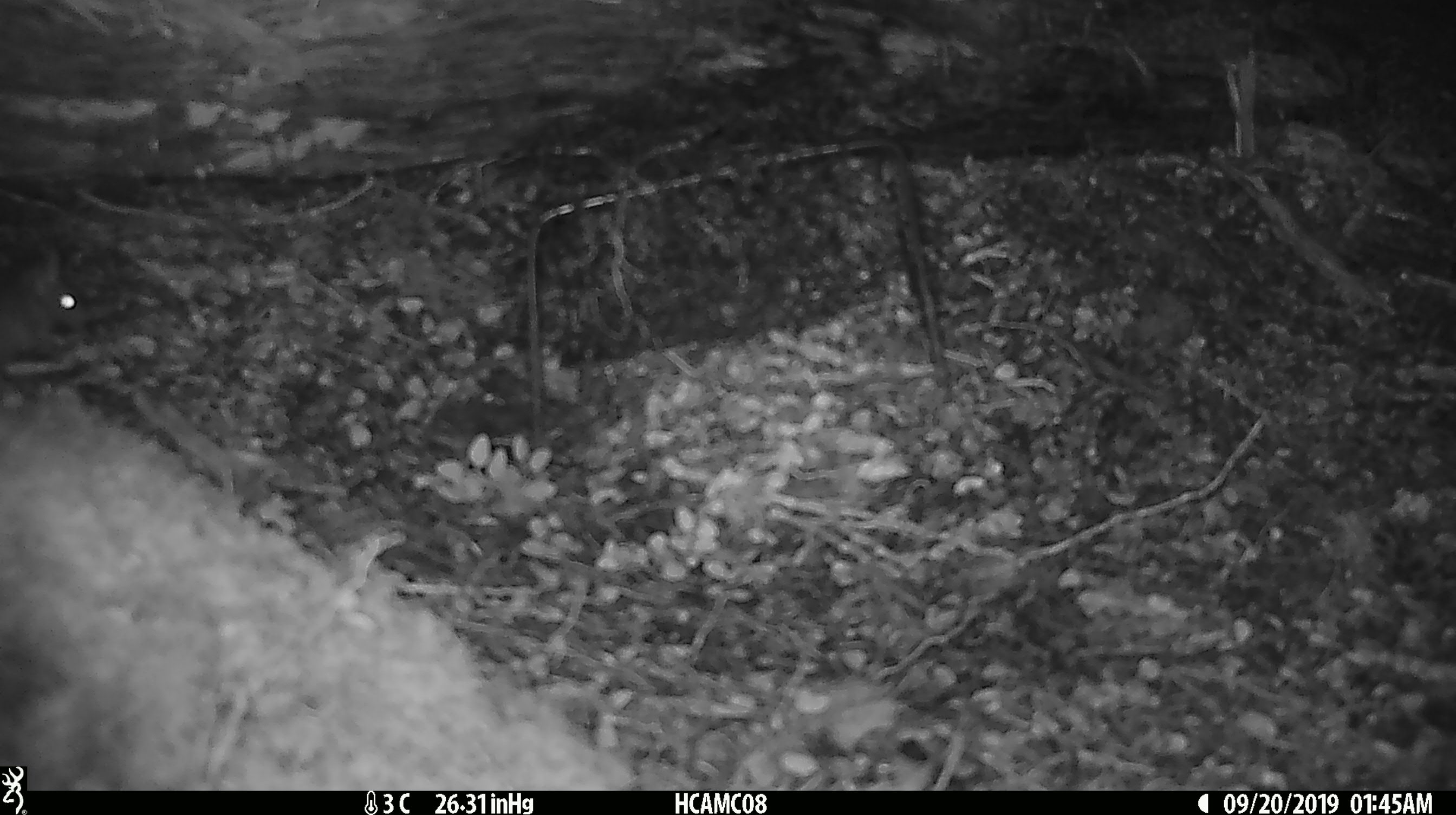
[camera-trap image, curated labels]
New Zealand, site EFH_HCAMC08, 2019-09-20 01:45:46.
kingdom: Animalia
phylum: Chordata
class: Mammalia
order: Rodentia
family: Muridae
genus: Mus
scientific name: Mus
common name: mouse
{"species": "mouse (Mus)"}